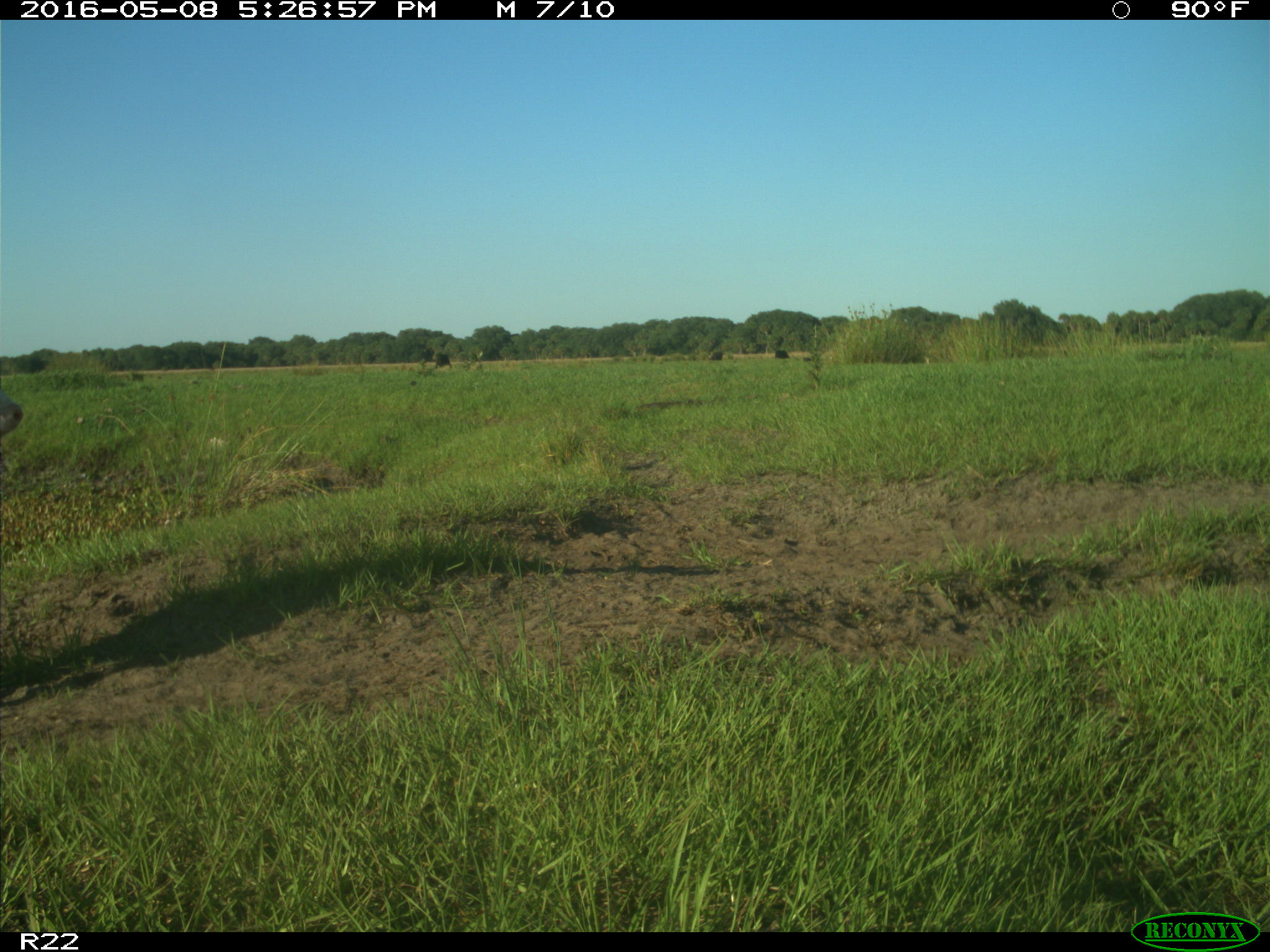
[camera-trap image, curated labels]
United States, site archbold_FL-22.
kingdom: Animalia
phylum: Chordata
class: Mammalia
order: Artiodactyla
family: Bovidae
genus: Bos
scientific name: Bos taurus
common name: domestic cow